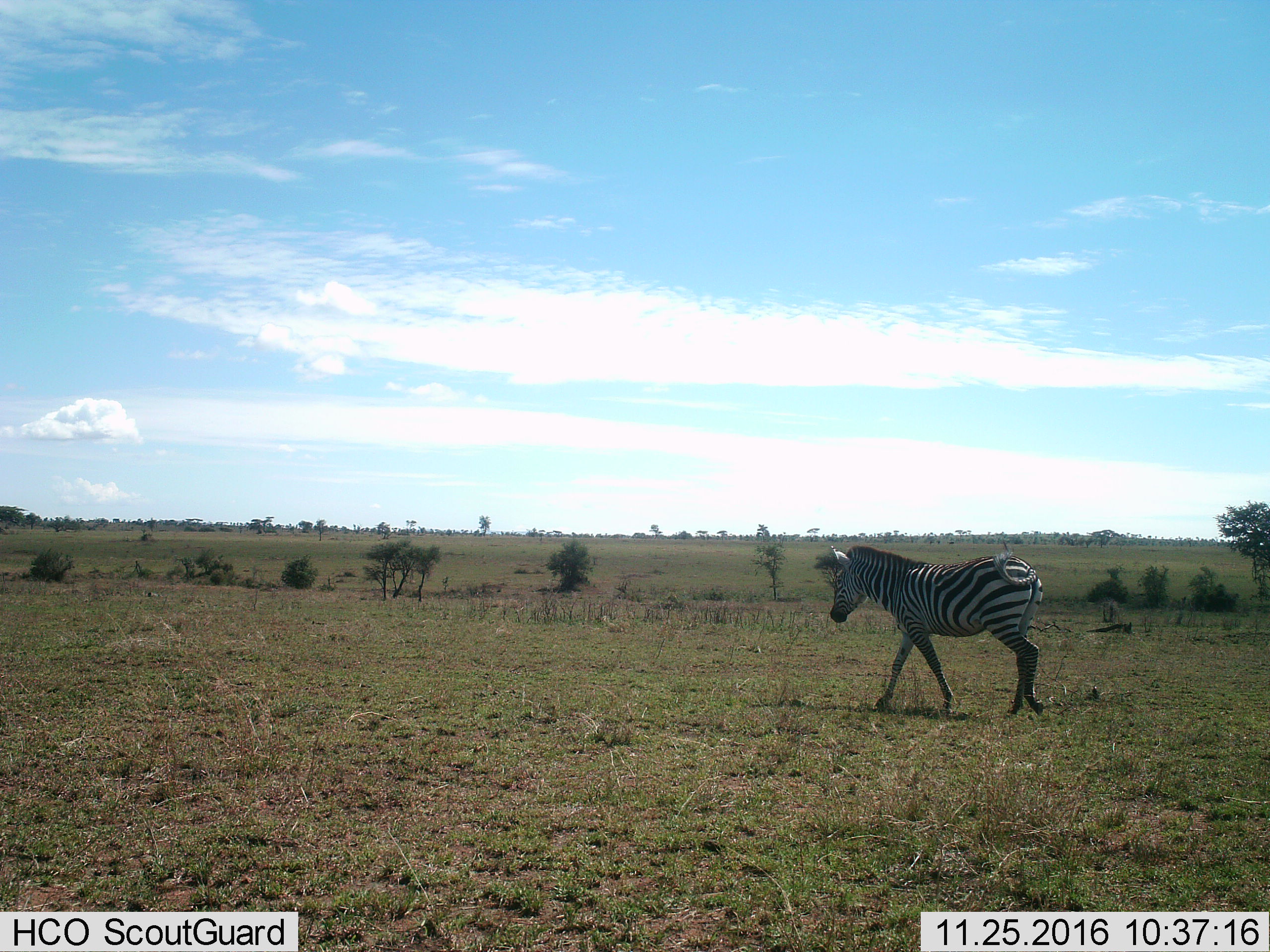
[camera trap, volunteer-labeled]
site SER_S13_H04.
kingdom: Animalia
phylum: Chordata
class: Mammalia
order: Perissodactyla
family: Equidae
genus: Equus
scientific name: Equus quagga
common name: plains zebra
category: zebraplains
Zebraplains (plains zebra) (Equus quagga), count 1. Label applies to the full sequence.